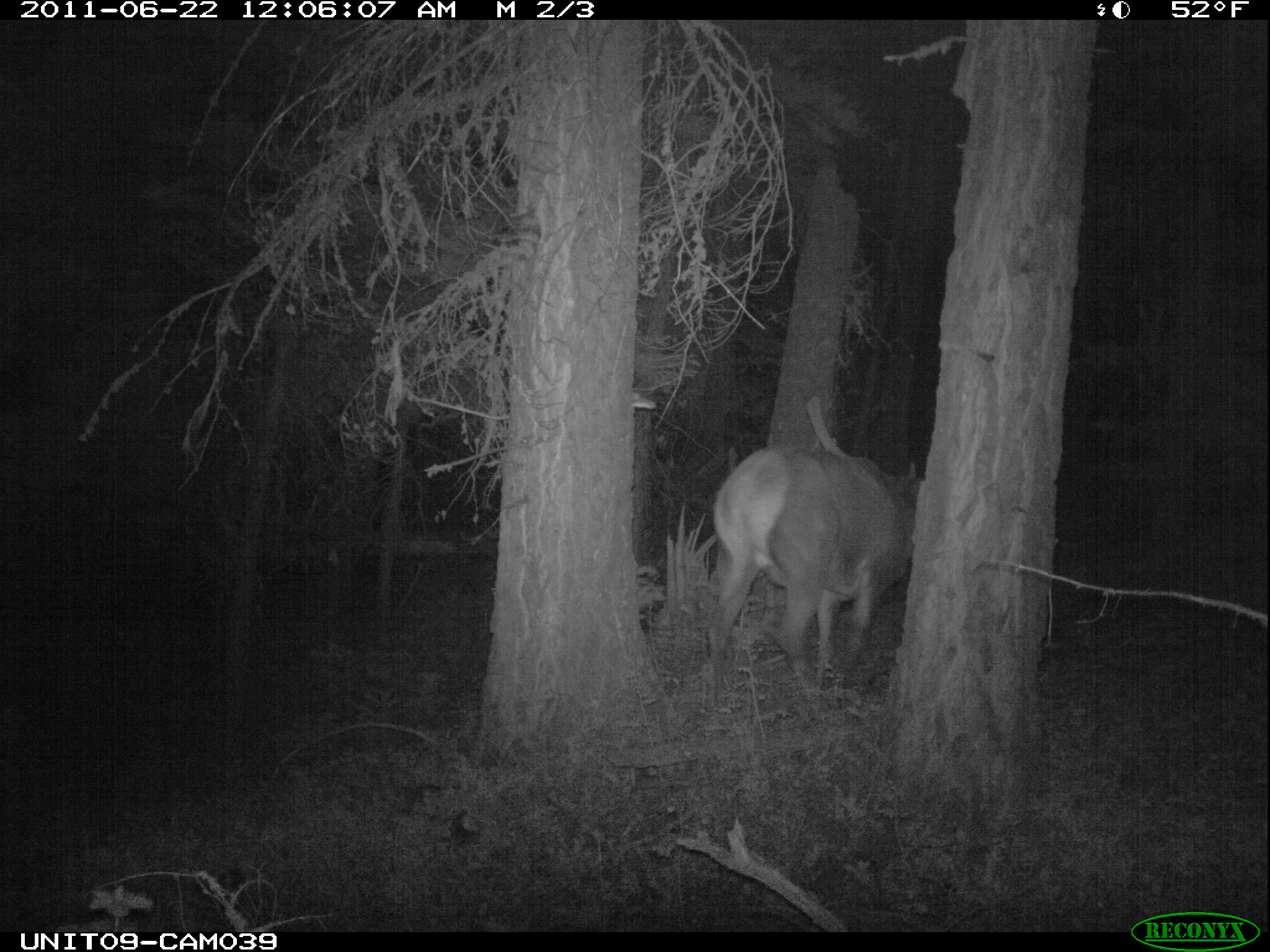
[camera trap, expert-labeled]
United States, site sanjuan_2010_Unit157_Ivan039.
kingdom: Animalia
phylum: Chordata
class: Mammalia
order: Artiodactyla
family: Cervidae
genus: Cervus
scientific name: Cervus elaphus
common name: red deer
Cervus elaphus (red deer).